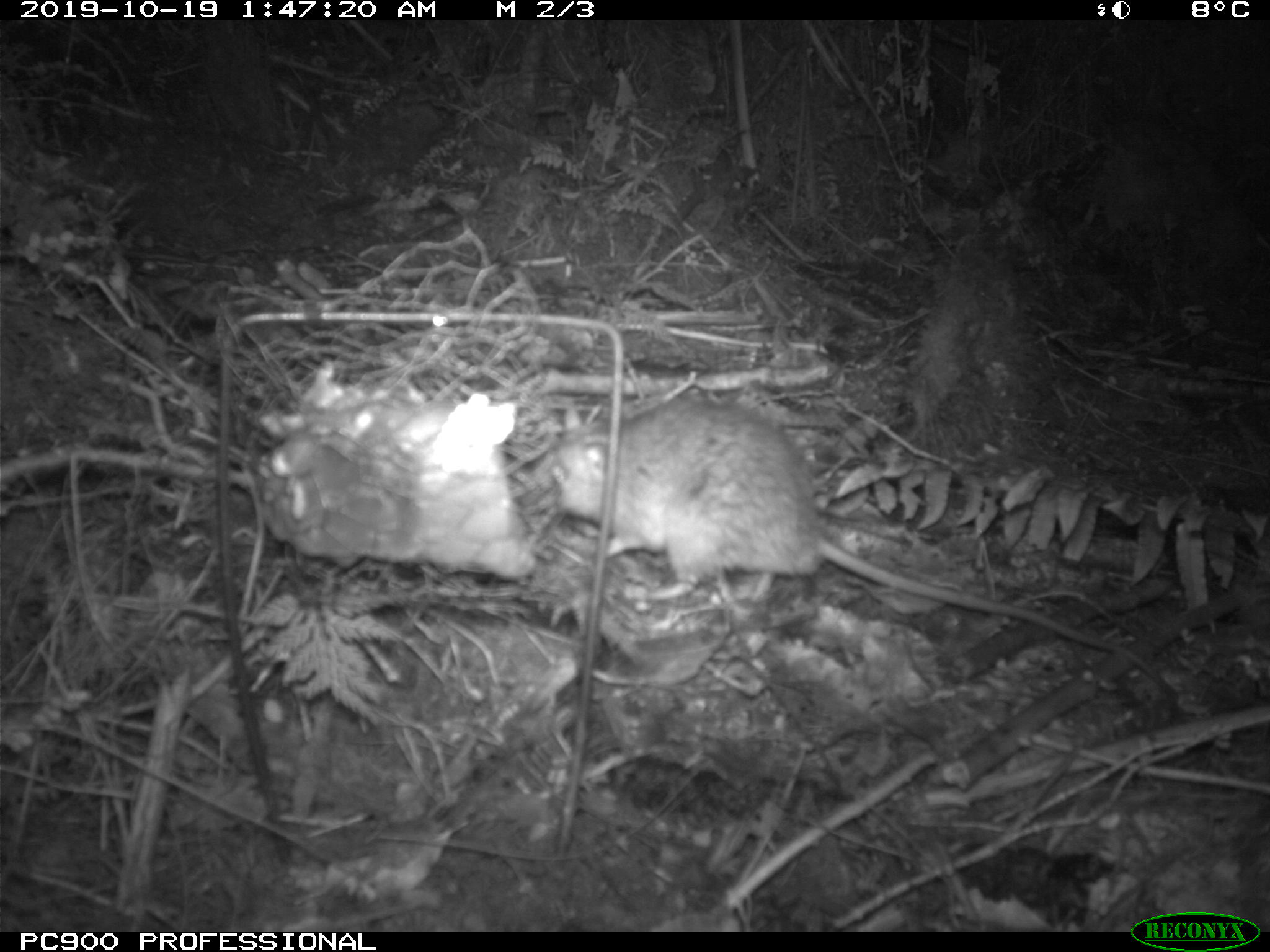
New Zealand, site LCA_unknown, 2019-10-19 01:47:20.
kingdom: Animalia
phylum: Chordata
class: Mammalia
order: Rodentia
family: Muridae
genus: Rattus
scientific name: Rattus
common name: rat